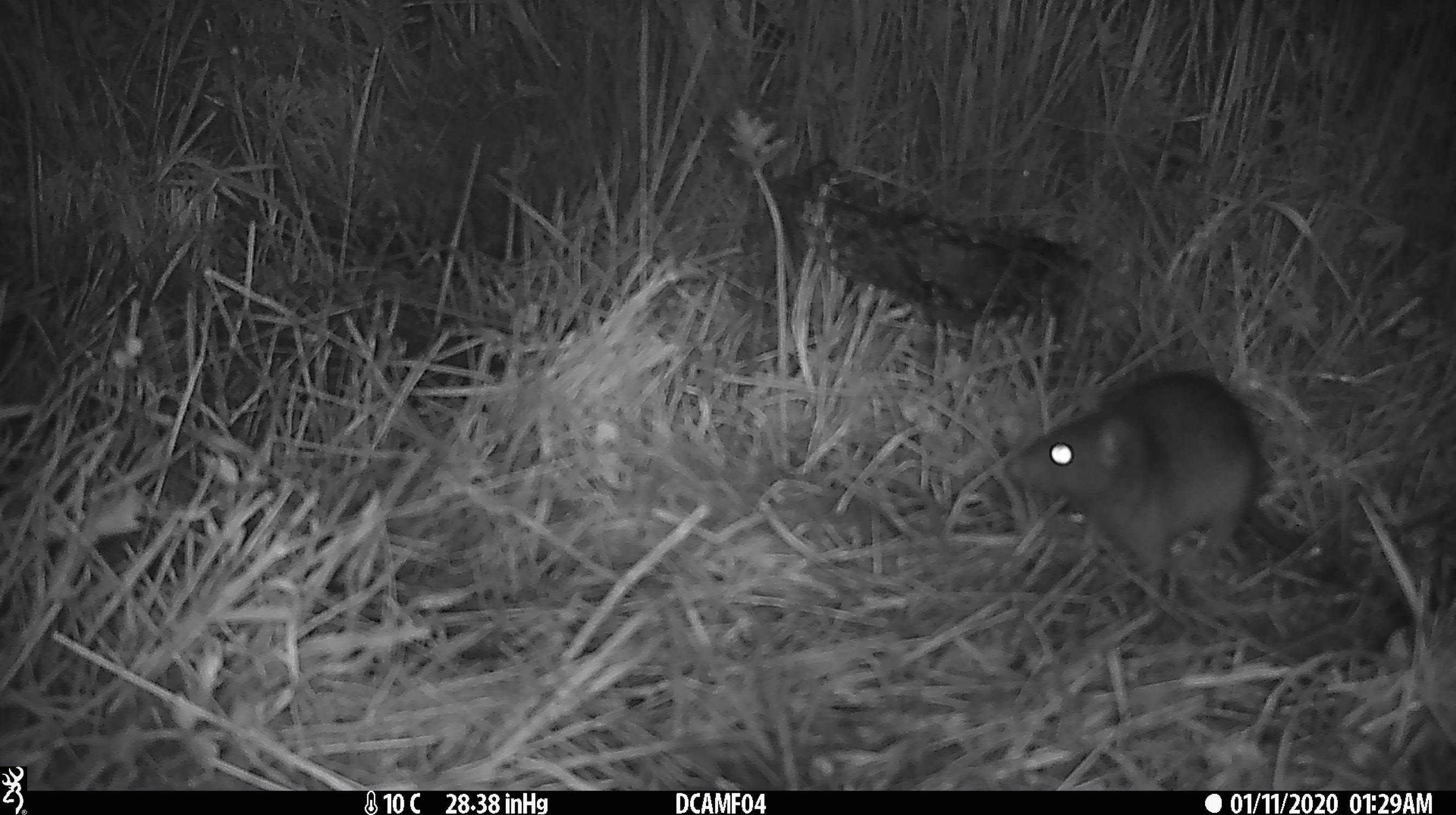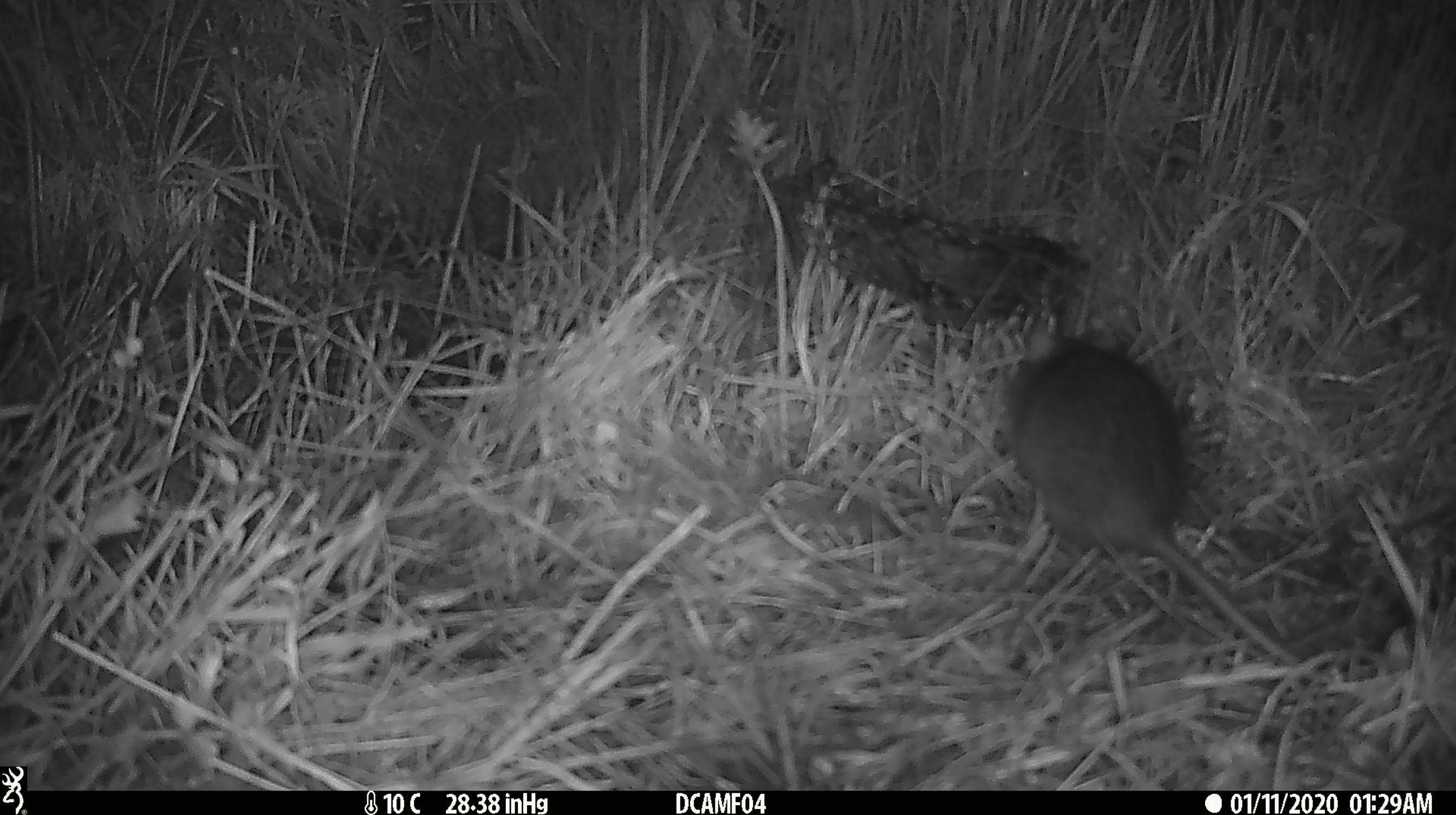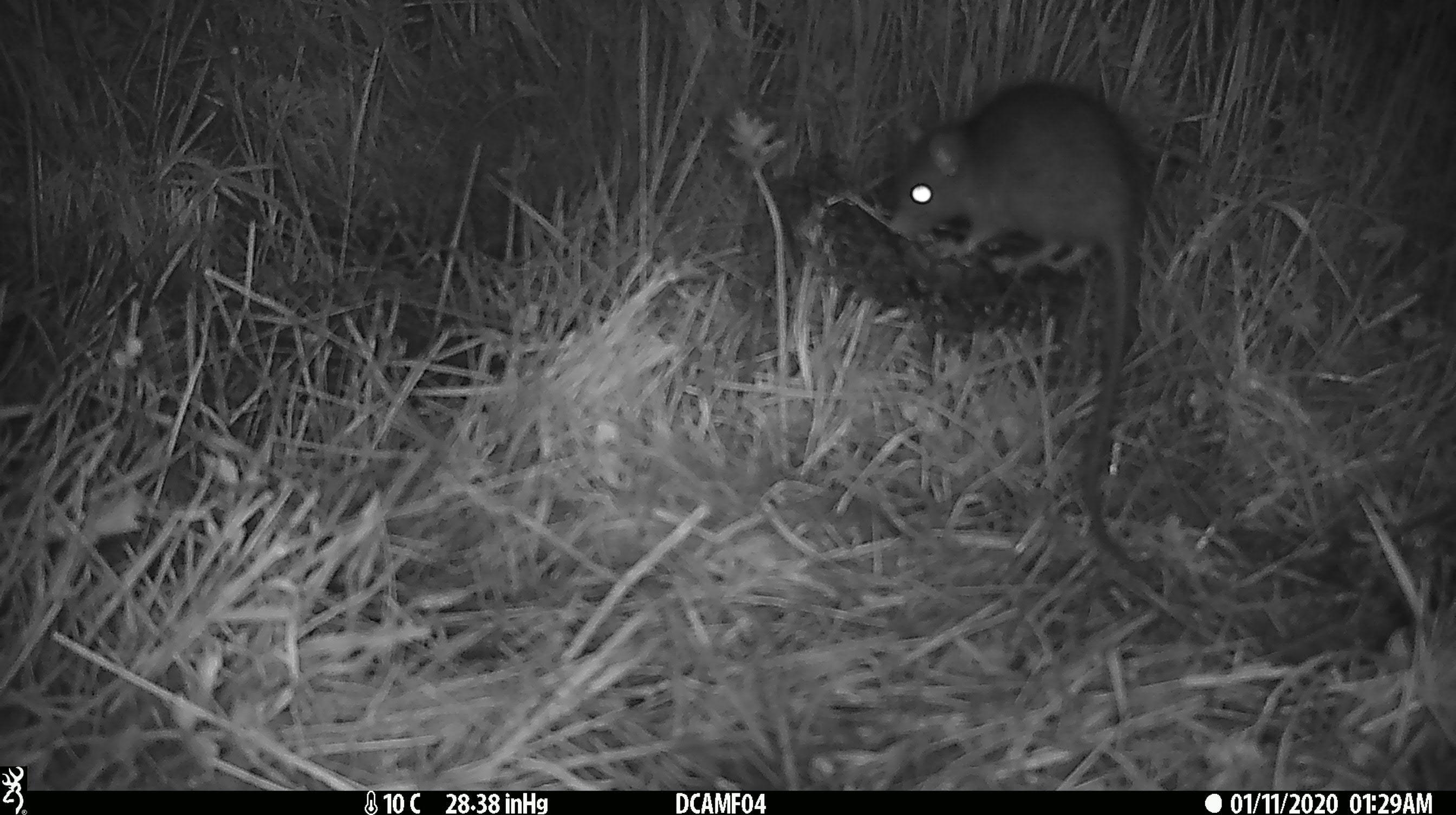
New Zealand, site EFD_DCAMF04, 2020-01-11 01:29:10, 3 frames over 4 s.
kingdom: Animalia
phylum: Chordata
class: Mammalia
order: Rodentia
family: Muridae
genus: Rattus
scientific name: Rattus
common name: rat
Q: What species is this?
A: Rat (Rattus).